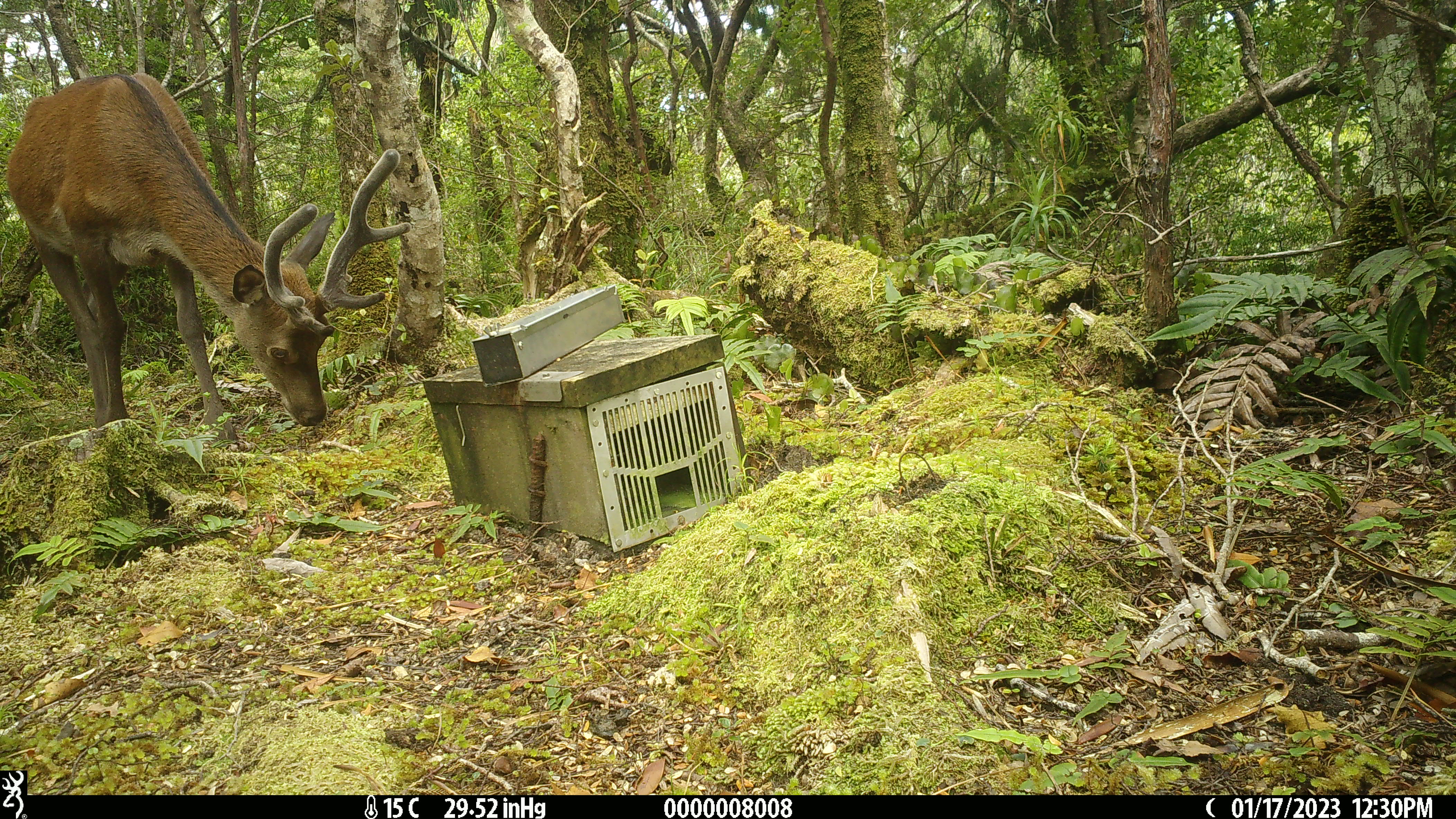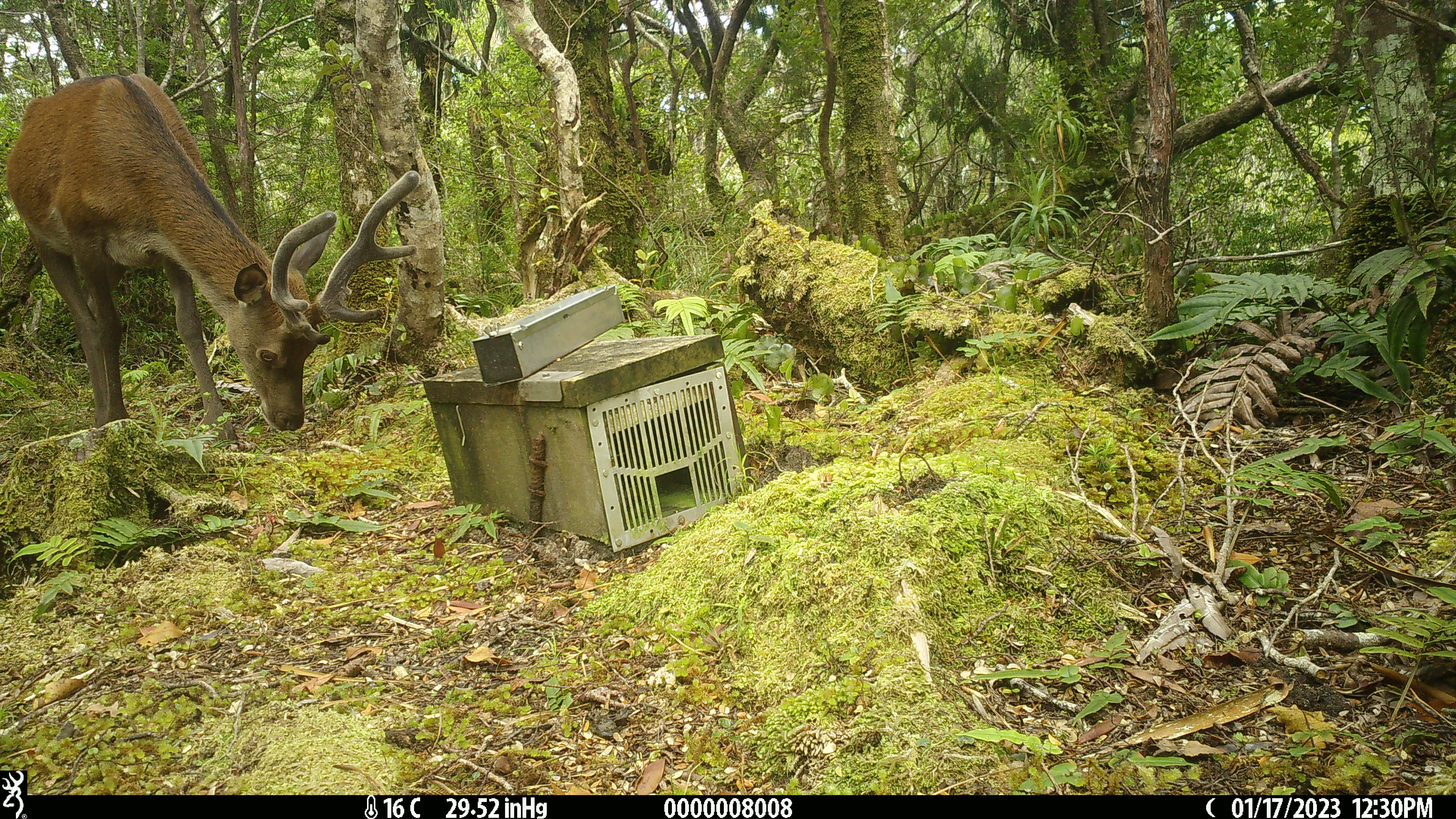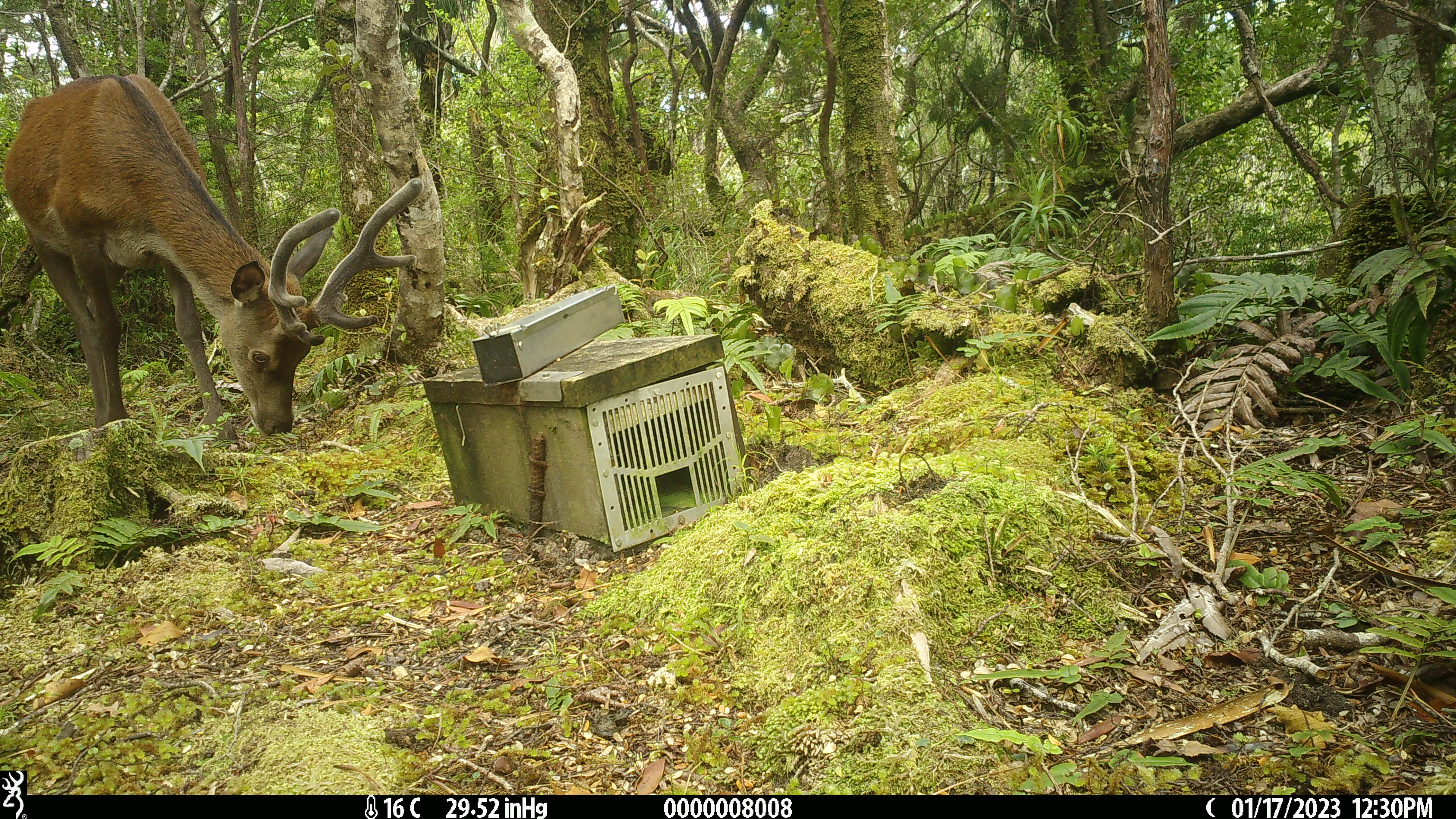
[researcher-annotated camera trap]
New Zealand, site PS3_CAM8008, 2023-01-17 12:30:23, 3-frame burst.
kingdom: Animalia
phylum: Chordata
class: Mammalia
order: Artiodactyla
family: Cervidae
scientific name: Cervidae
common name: deer